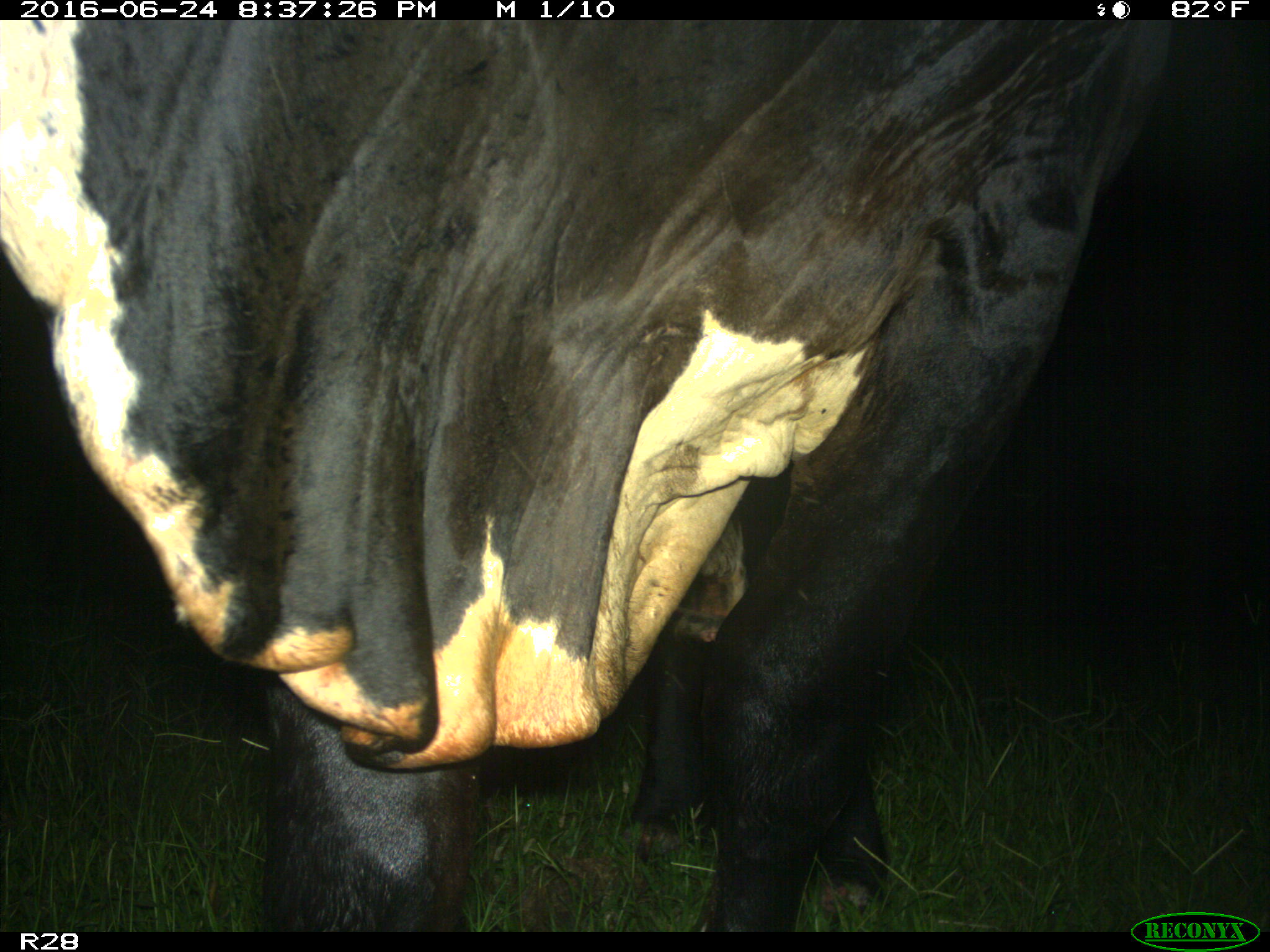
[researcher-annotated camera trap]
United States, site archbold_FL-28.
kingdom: Animalia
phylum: Chordata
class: Mammalia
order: Artiodactyla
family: Bovidae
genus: Bos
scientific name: Bos taurus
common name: domestic cow